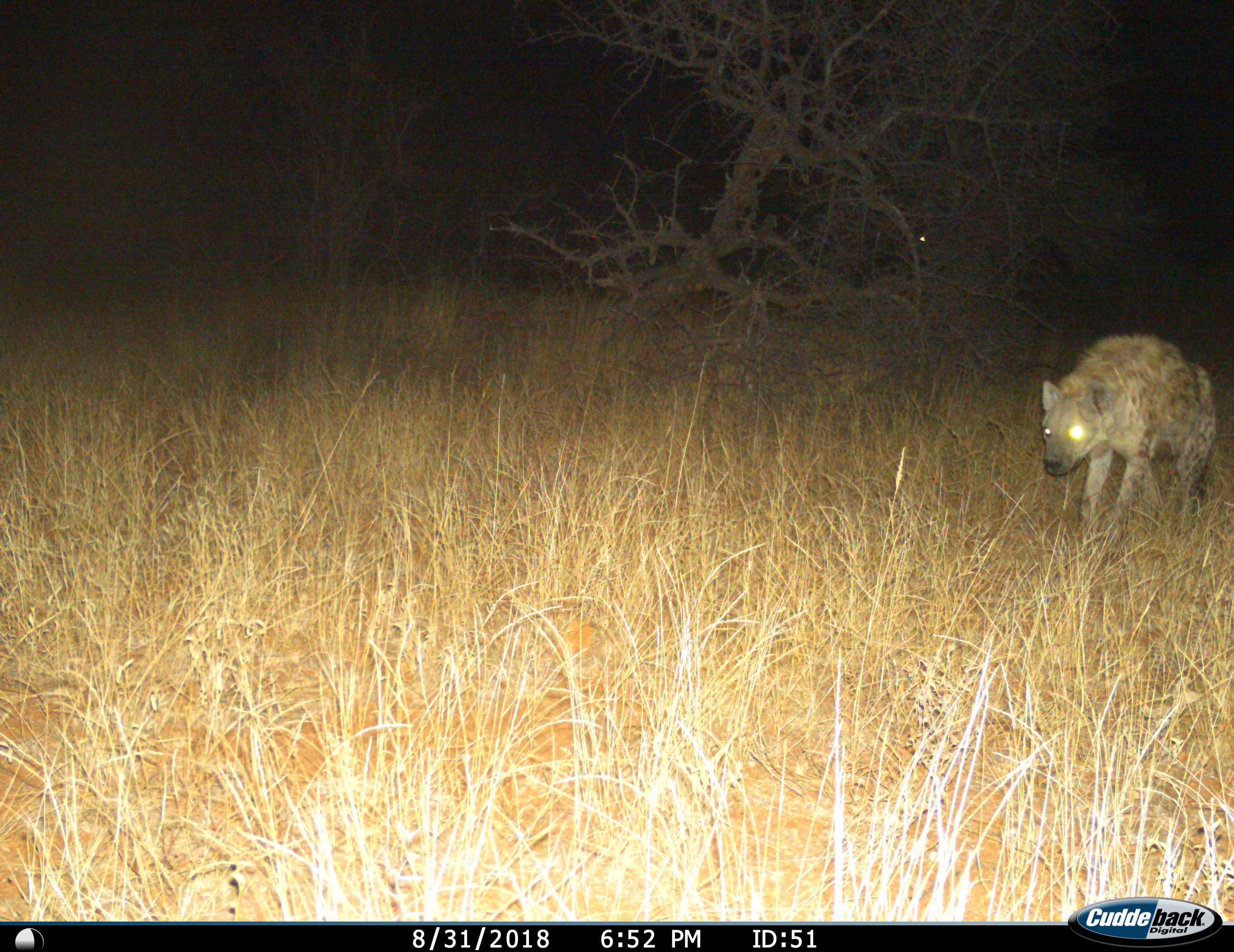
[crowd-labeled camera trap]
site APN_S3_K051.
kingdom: Animalia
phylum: Chordata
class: Mammalia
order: Carnivora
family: Hyaenidae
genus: Crocuta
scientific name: Crocuta crocuta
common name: spotted hyena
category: hyenaspotted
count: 1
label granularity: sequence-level